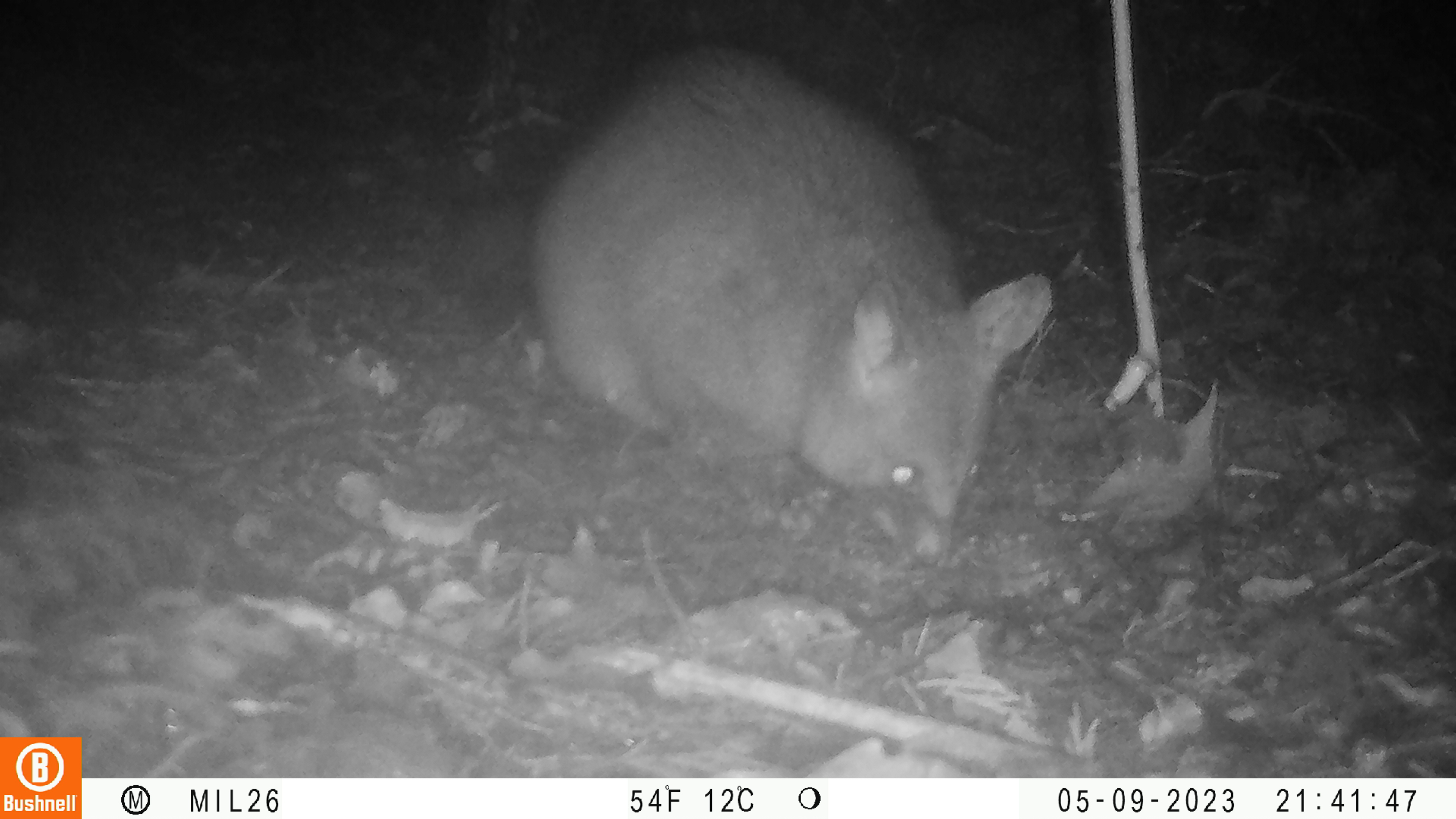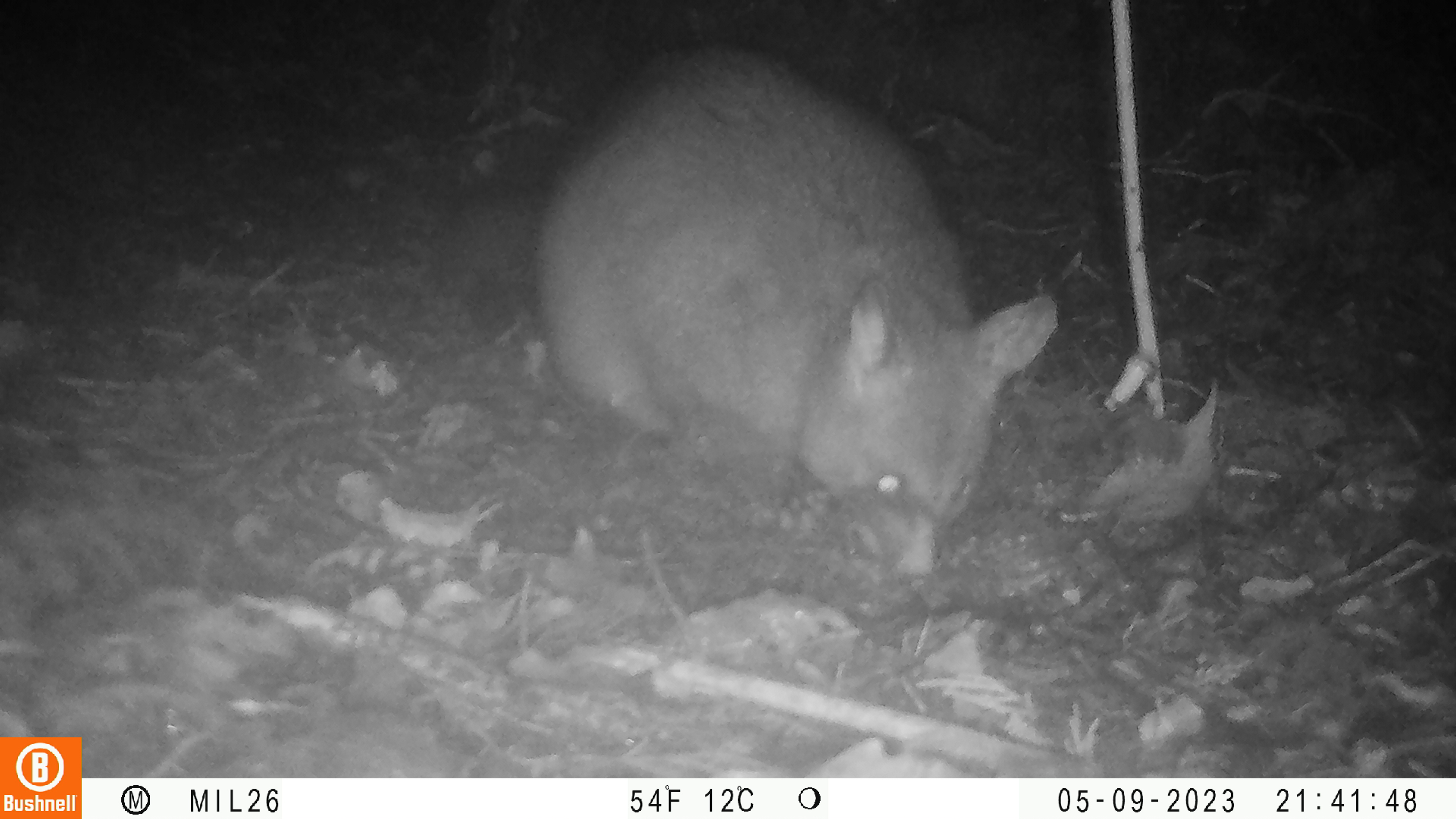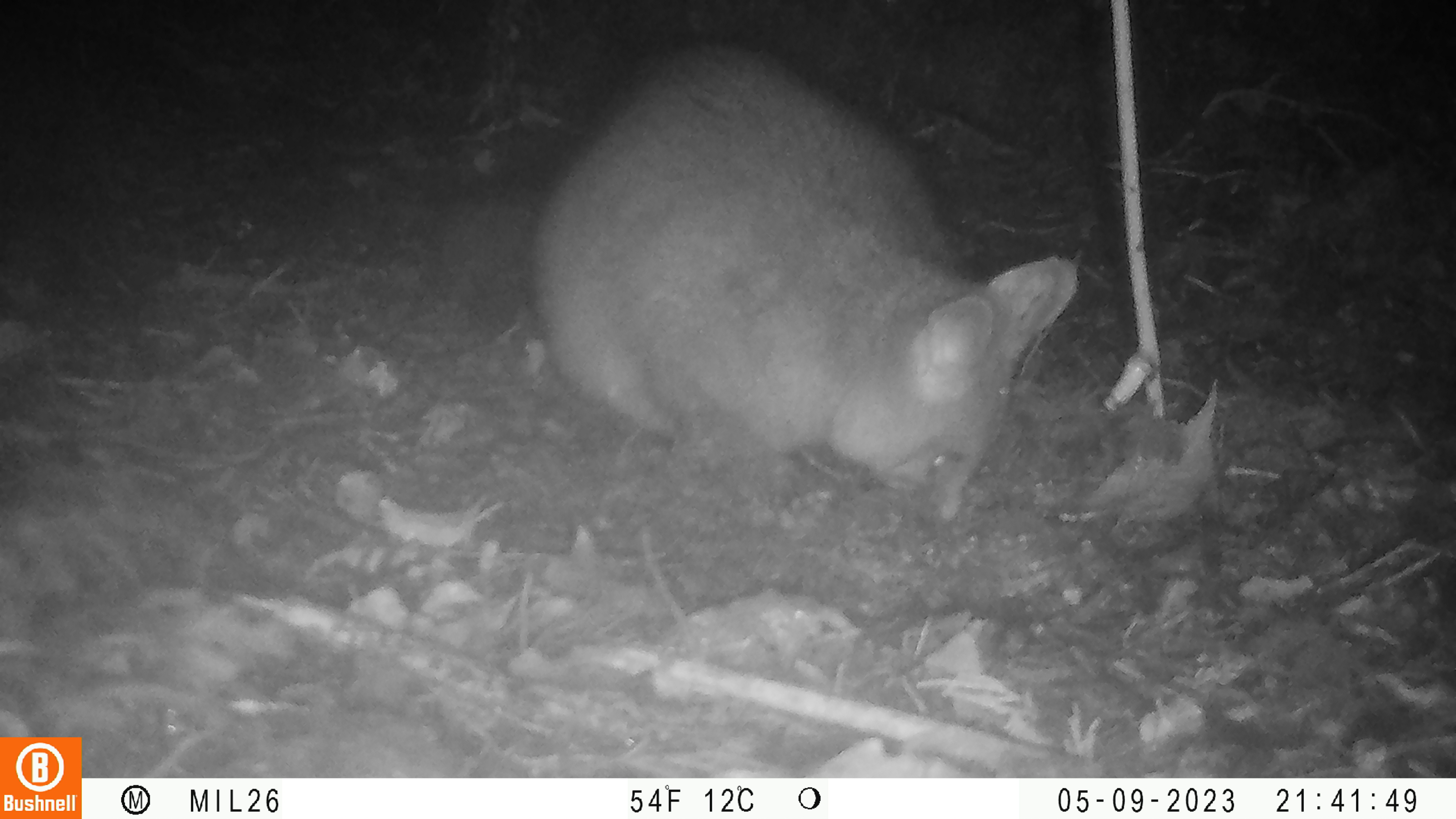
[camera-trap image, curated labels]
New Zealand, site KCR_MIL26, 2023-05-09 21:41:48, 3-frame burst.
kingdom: Animalia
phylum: Chordata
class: Mammalia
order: Diprotodontia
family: Phalangeridae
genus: Trichosurus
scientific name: Trichosurus vulpecula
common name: common brushtail possum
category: possum